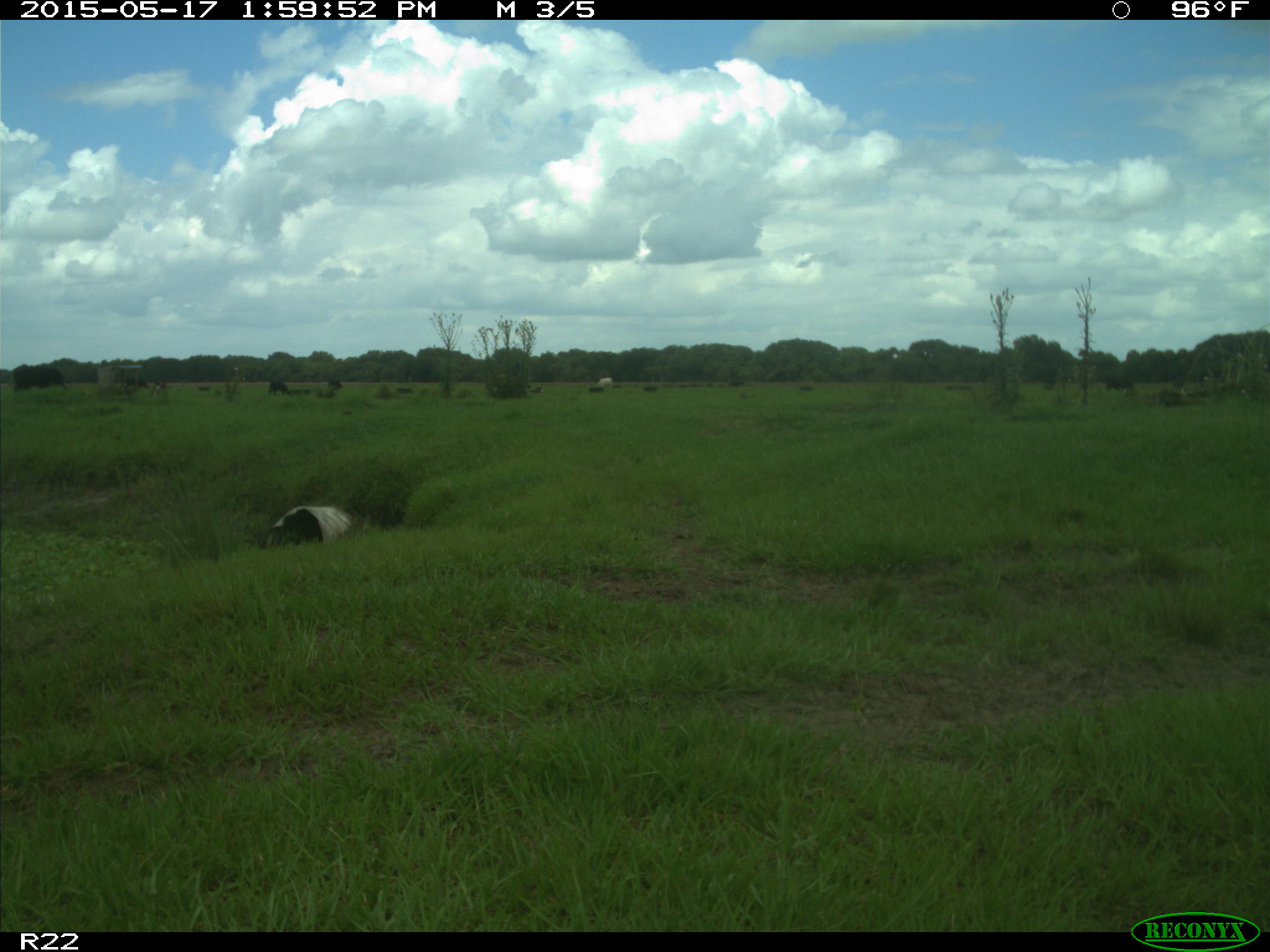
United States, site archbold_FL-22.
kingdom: Animalia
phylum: Chordata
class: Mammalia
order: Artiodactyla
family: Bovidae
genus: Bos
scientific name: Bos taurus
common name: domestic cow